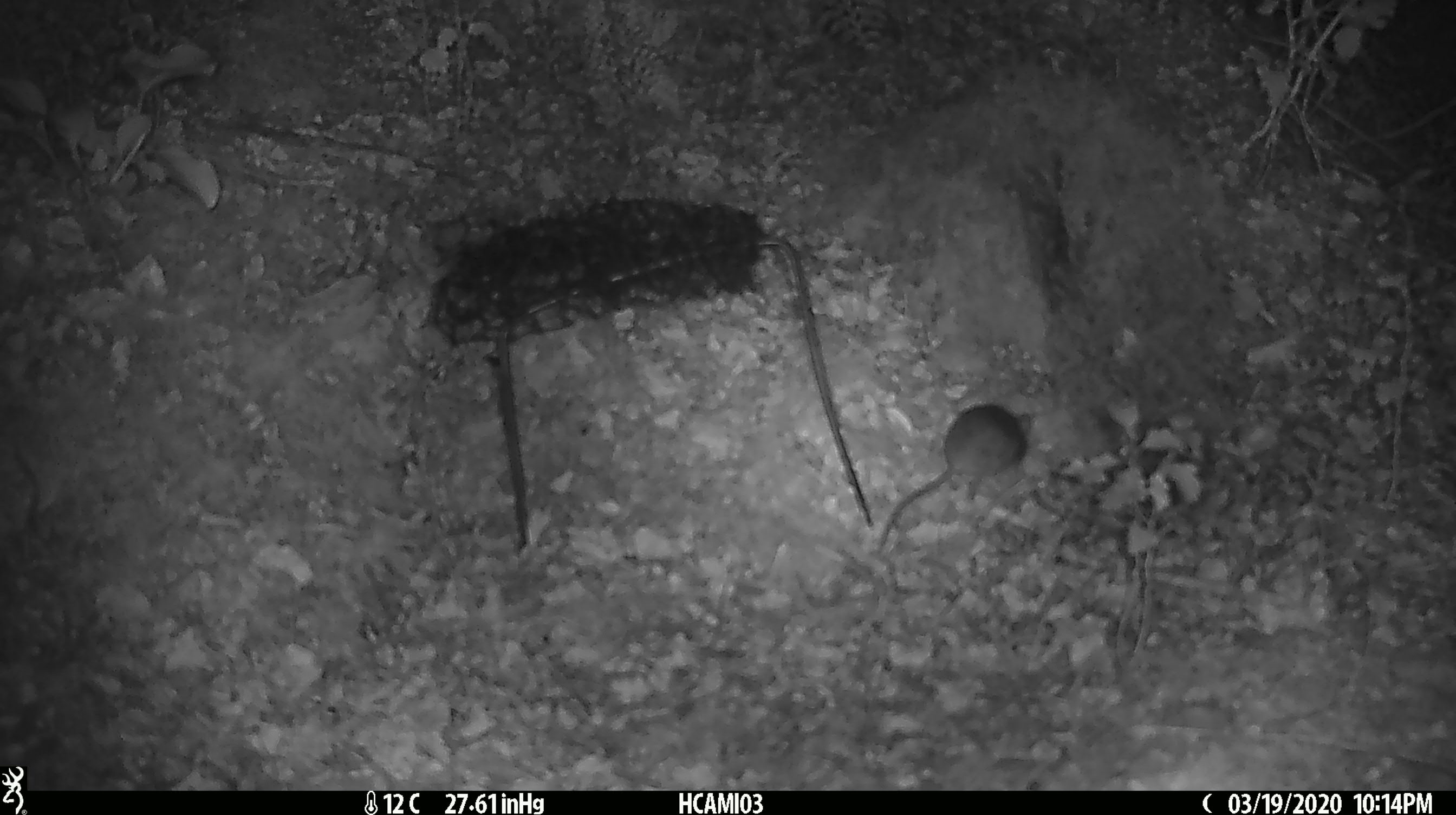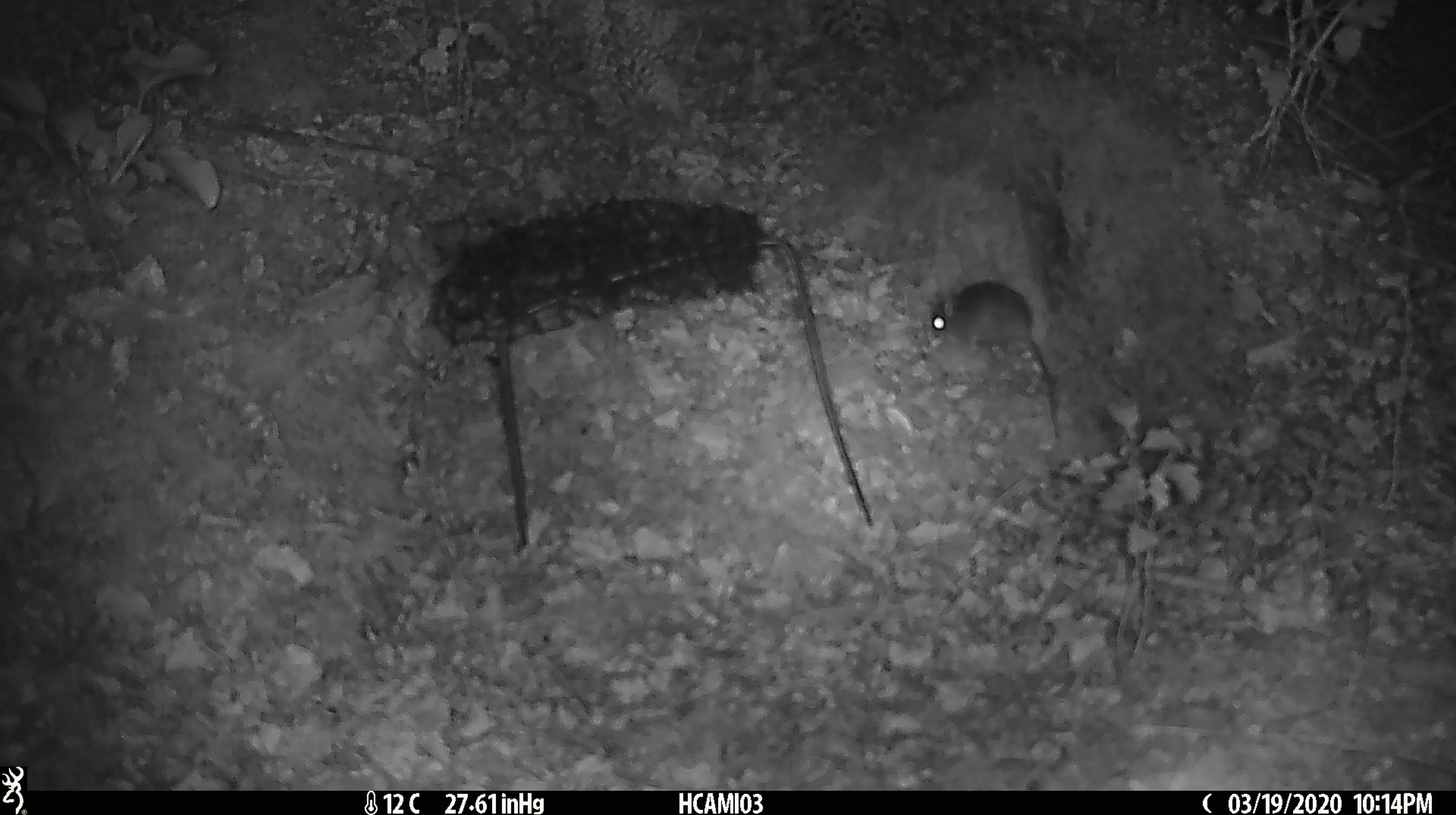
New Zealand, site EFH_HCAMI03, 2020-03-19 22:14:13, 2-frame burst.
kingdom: Animalia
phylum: Chordata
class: Mammalia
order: Rodentia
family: Muridae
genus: Mus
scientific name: Mus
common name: mouse